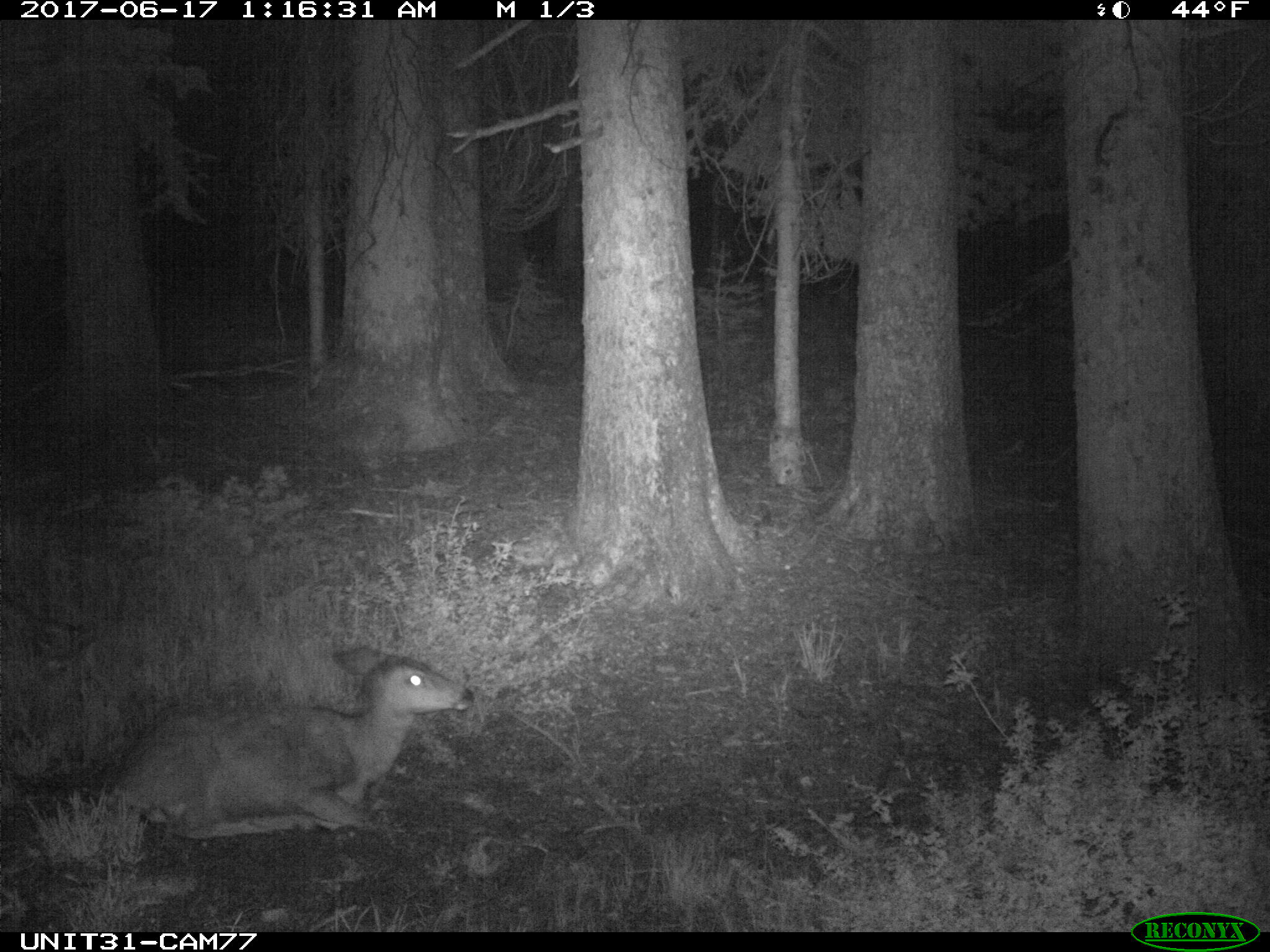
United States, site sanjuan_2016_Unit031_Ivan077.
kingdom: Animalia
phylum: Chordata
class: Mammalia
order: Artiodactyla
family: Cervidae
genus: Odocoileus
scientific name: Odocoileus hemionus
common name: mule deer